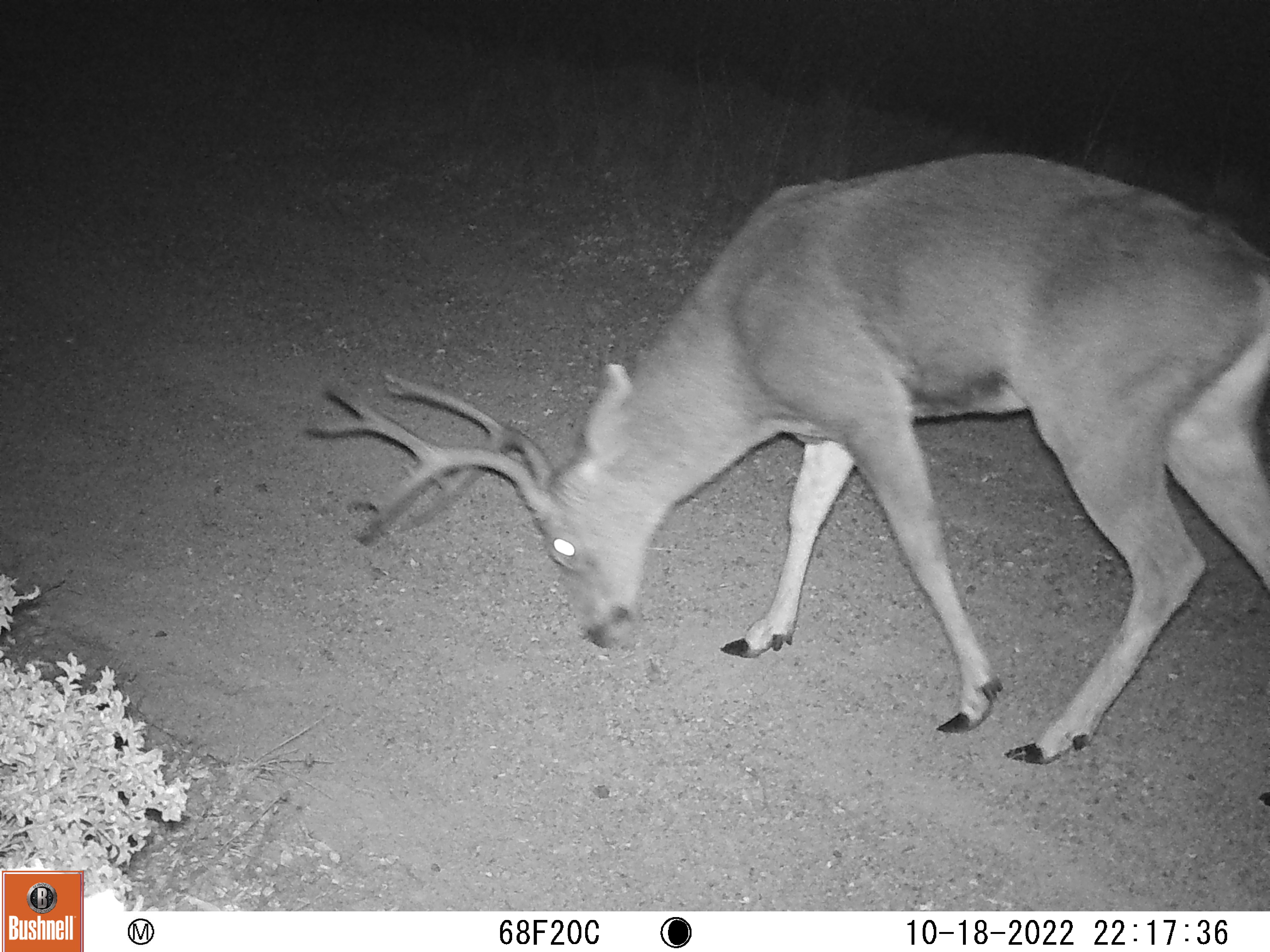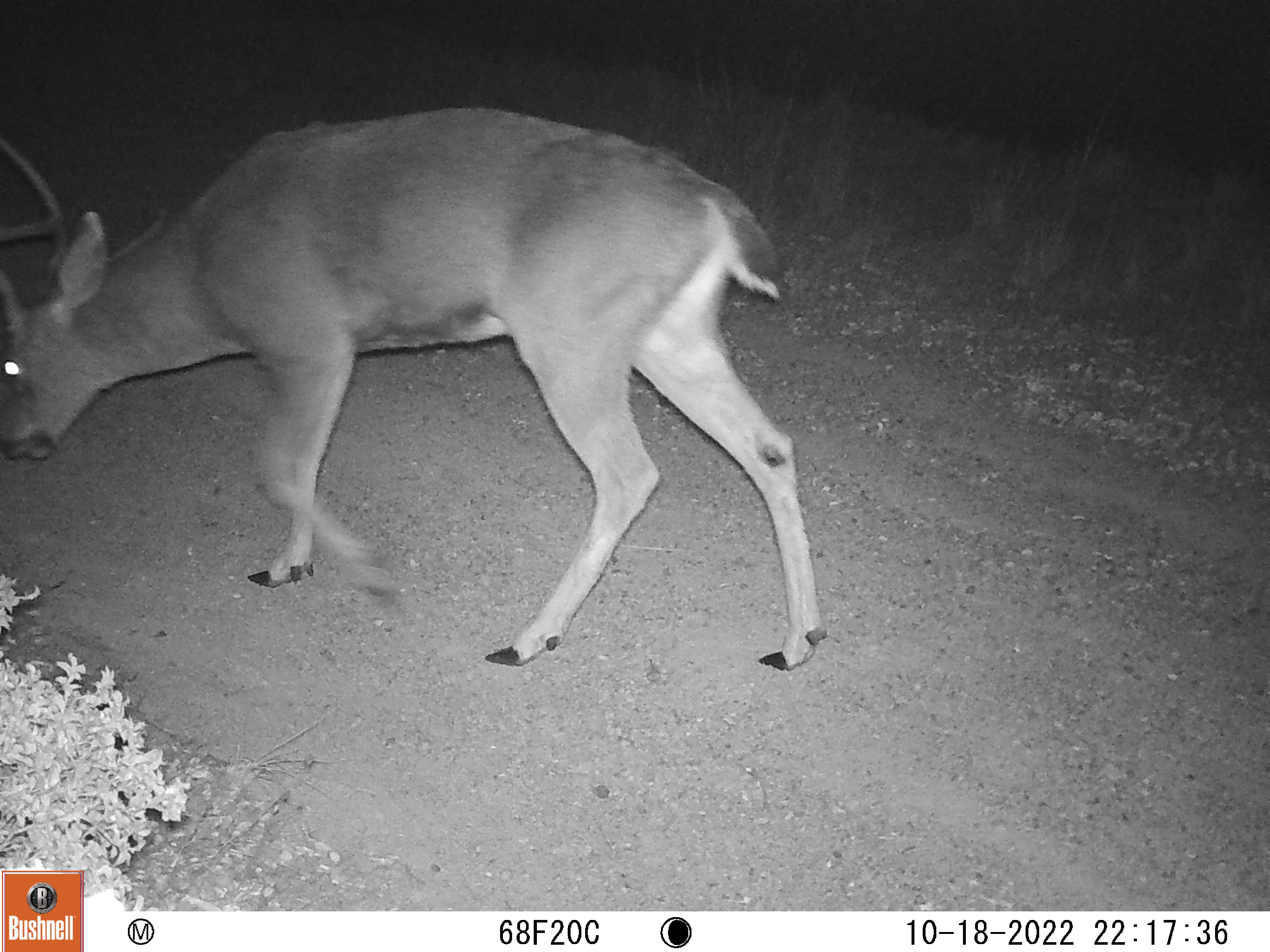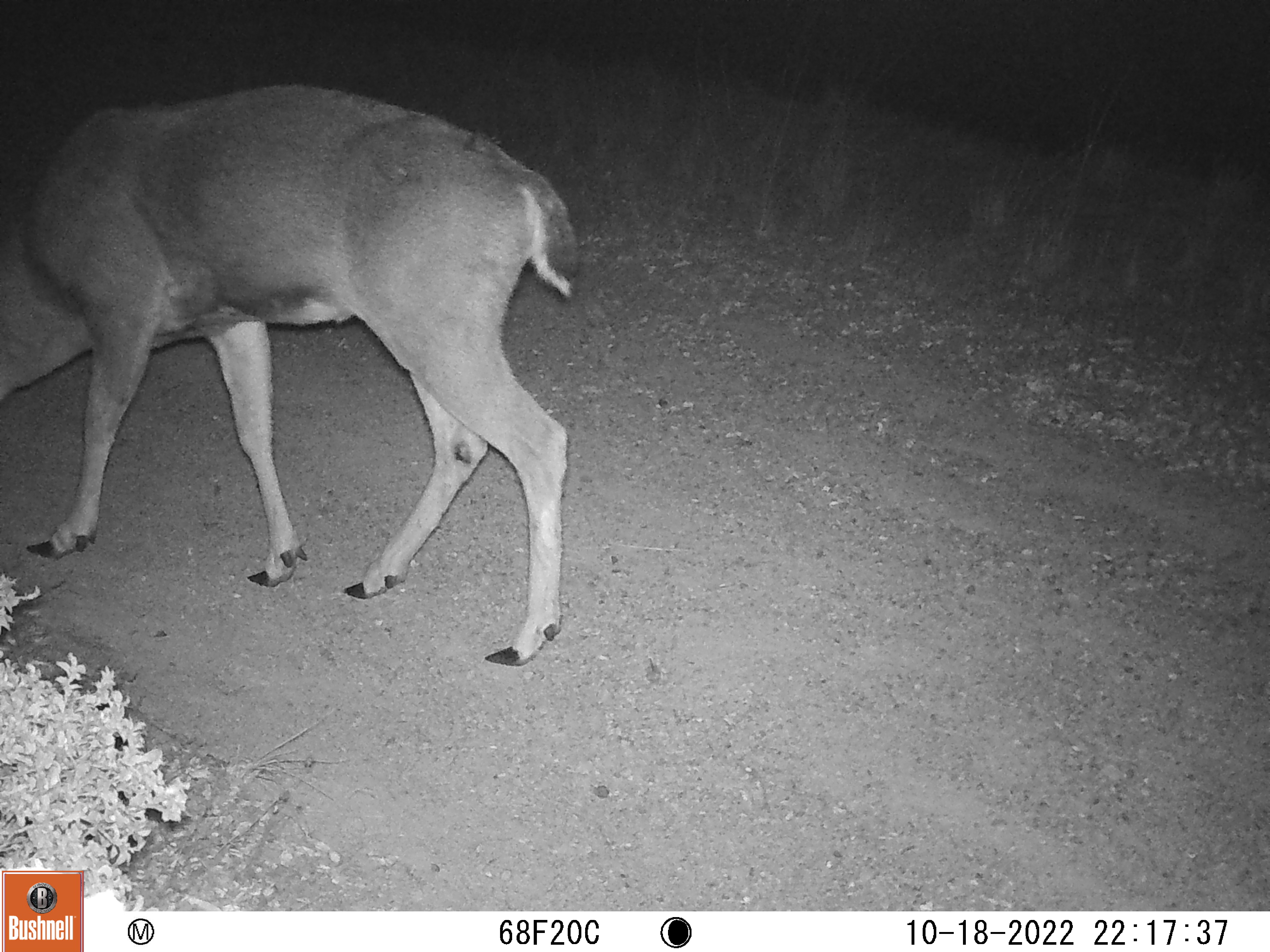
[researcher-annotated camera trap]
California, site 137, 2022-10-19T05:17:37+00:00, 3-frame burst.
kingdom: Animalia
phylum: Chordata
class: Mammalia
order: Artiodactyla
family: Cervidae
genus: Odocoileus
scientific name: Odocoileus hemionus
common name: mule deer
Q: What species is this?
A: Mule deer (Odocoileus hemionus).